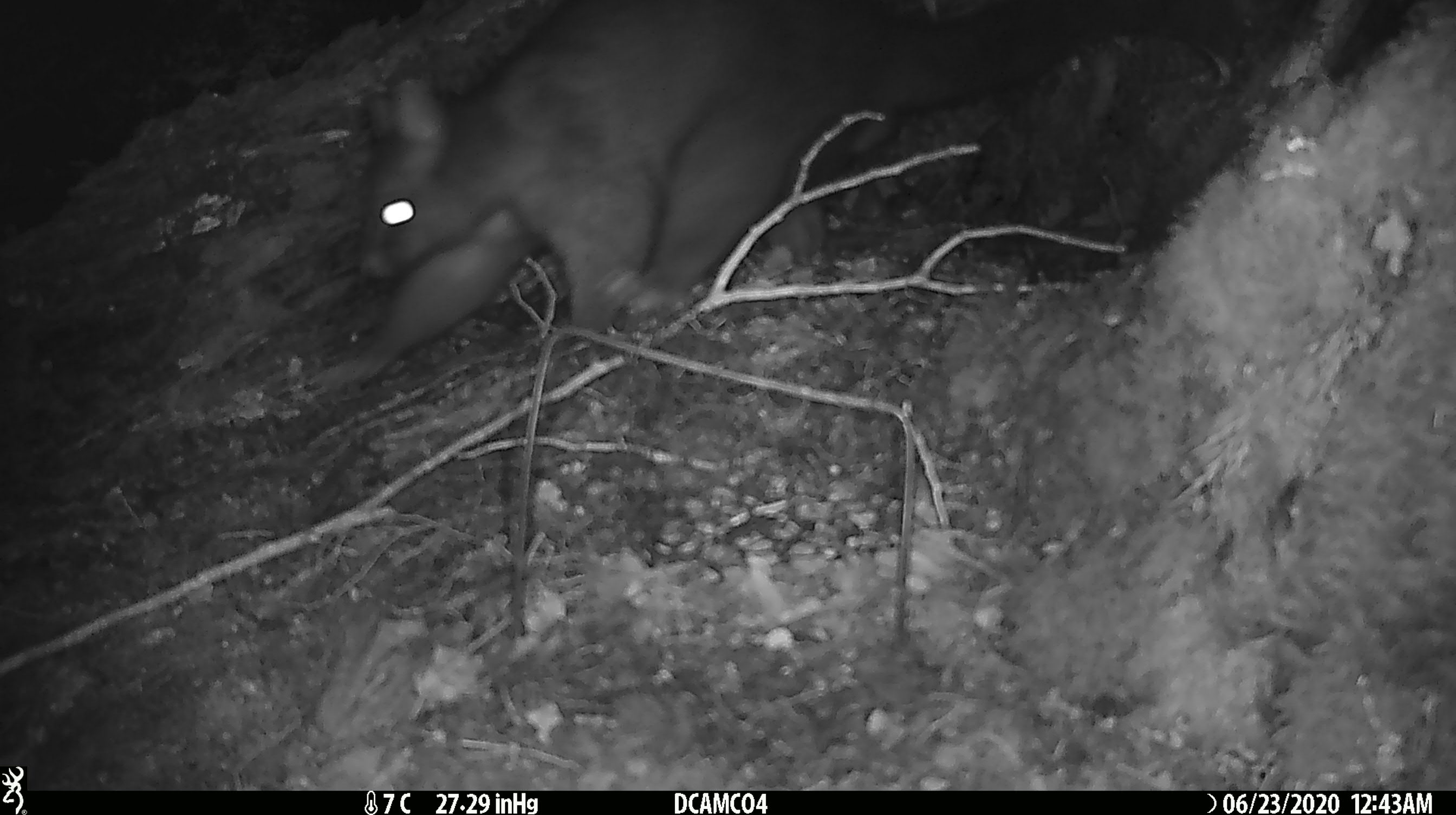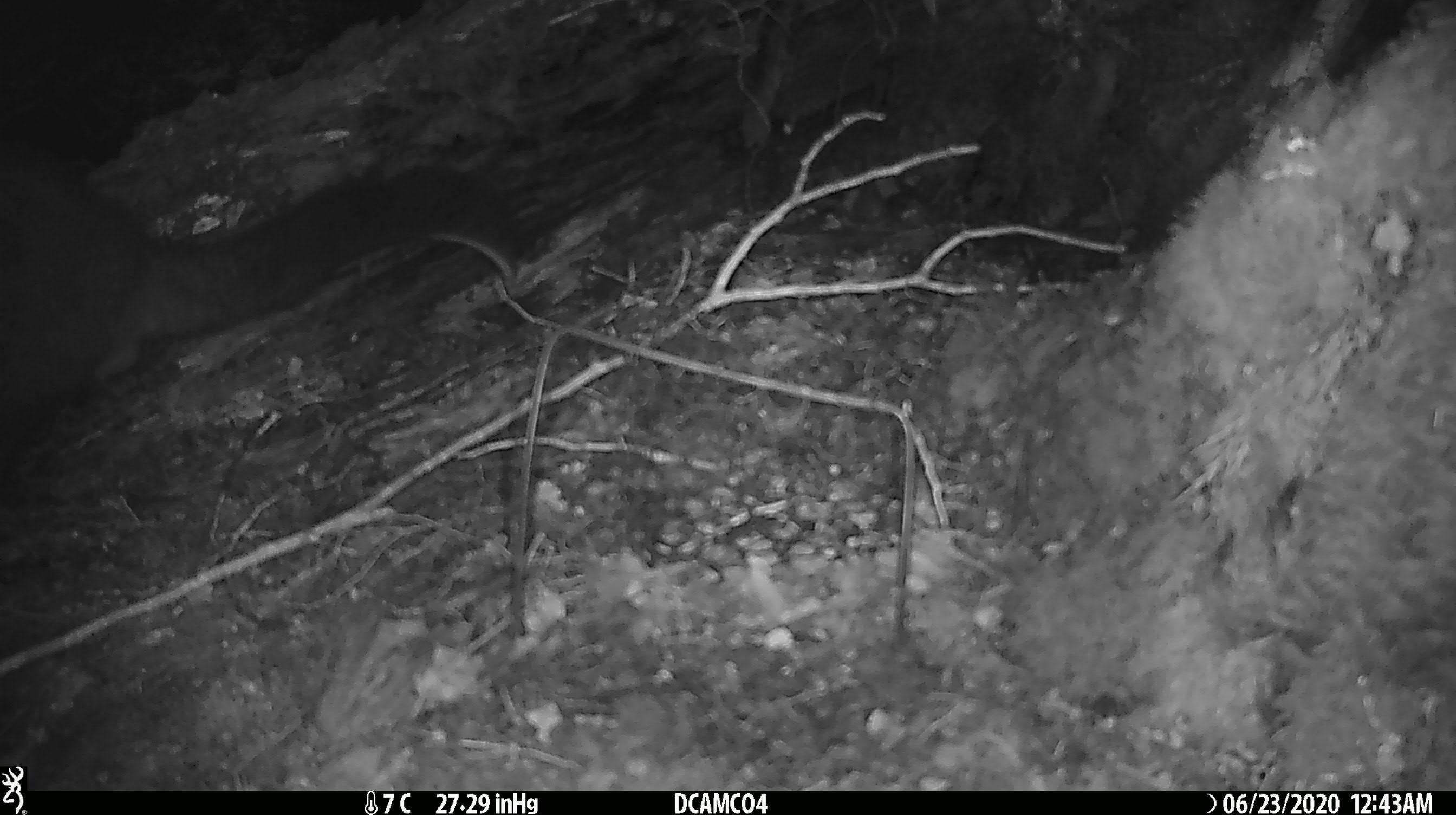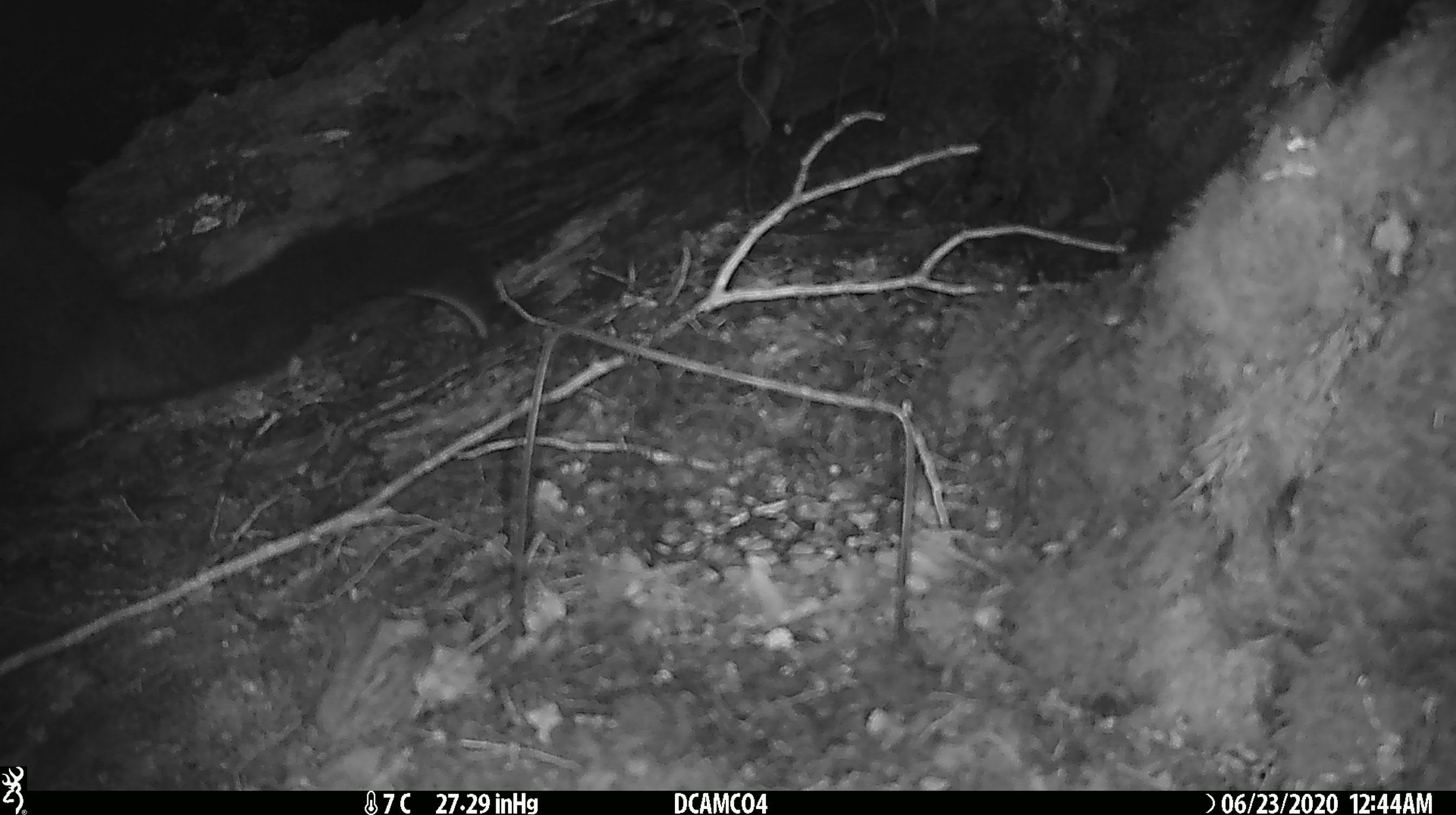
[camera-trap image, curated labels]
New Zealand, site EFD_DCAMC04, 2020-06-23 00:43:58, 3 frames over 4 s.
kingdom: Animalia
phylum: Chordata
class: Mammalia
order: Diprotodontia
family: Phalangeridae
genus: Trichosurus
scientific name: Trichosurus vulpecula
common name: common brushtail possum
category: possum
Possum (common brushtail possum) (Trichosurus vulpecula).